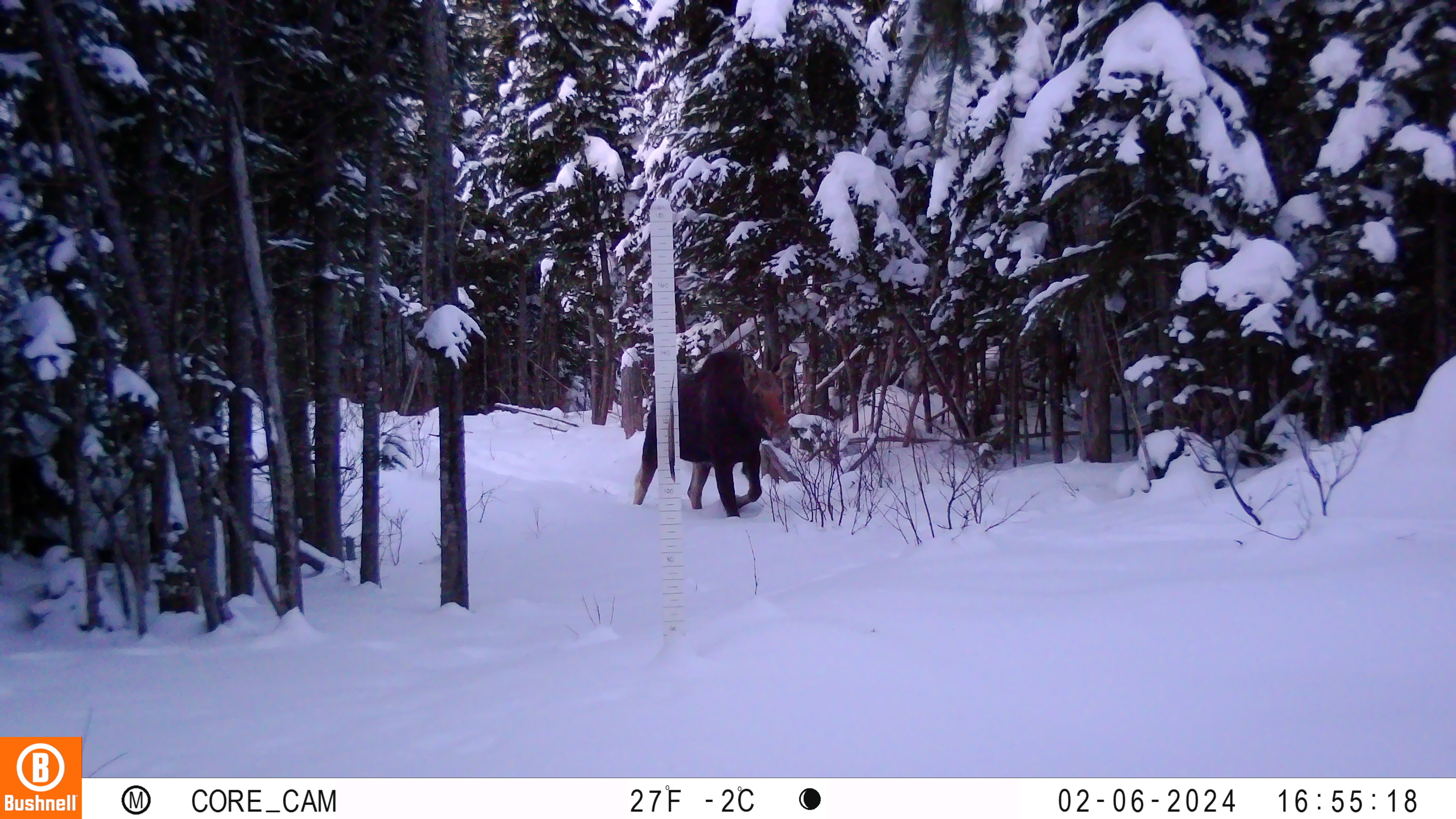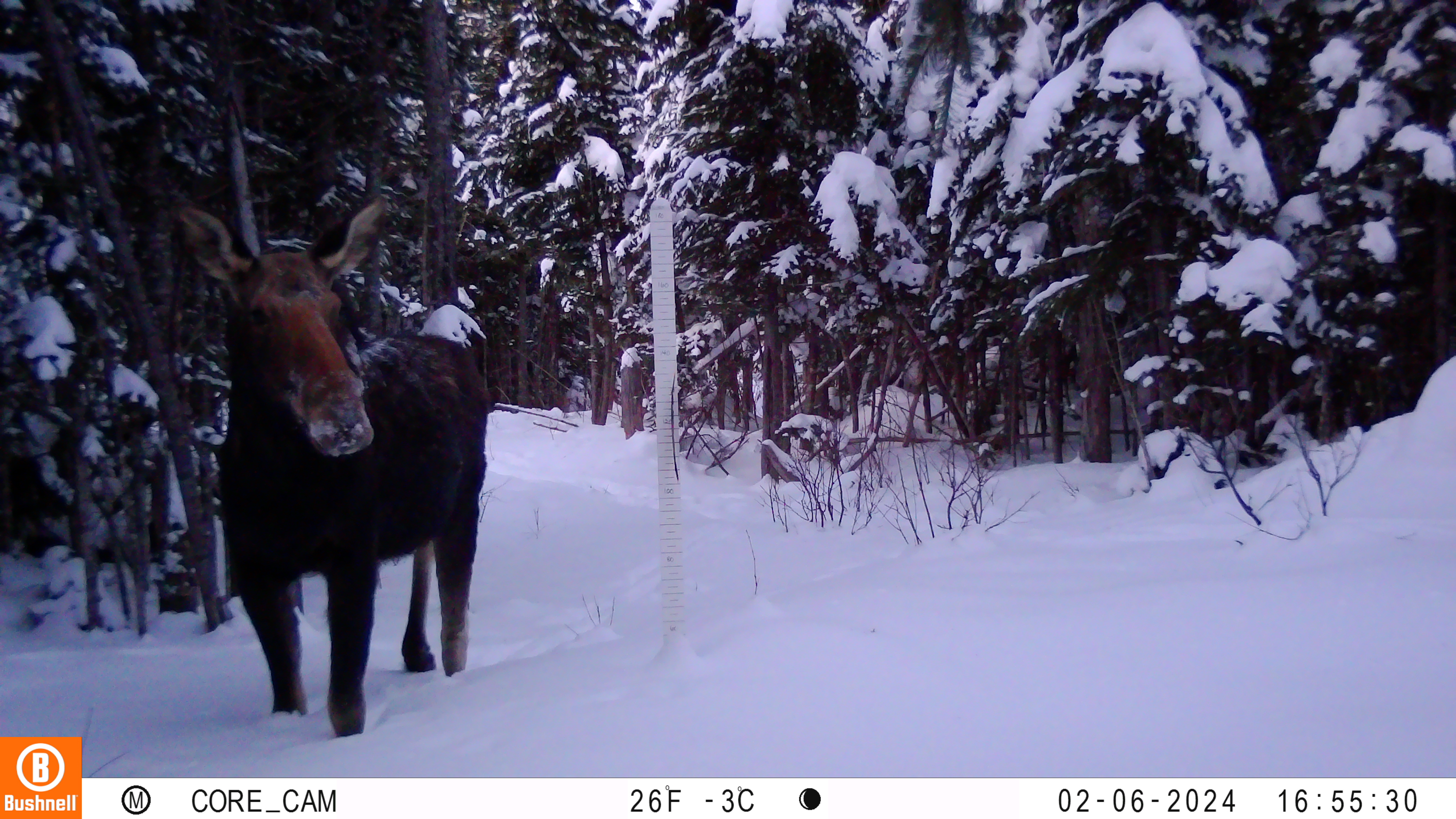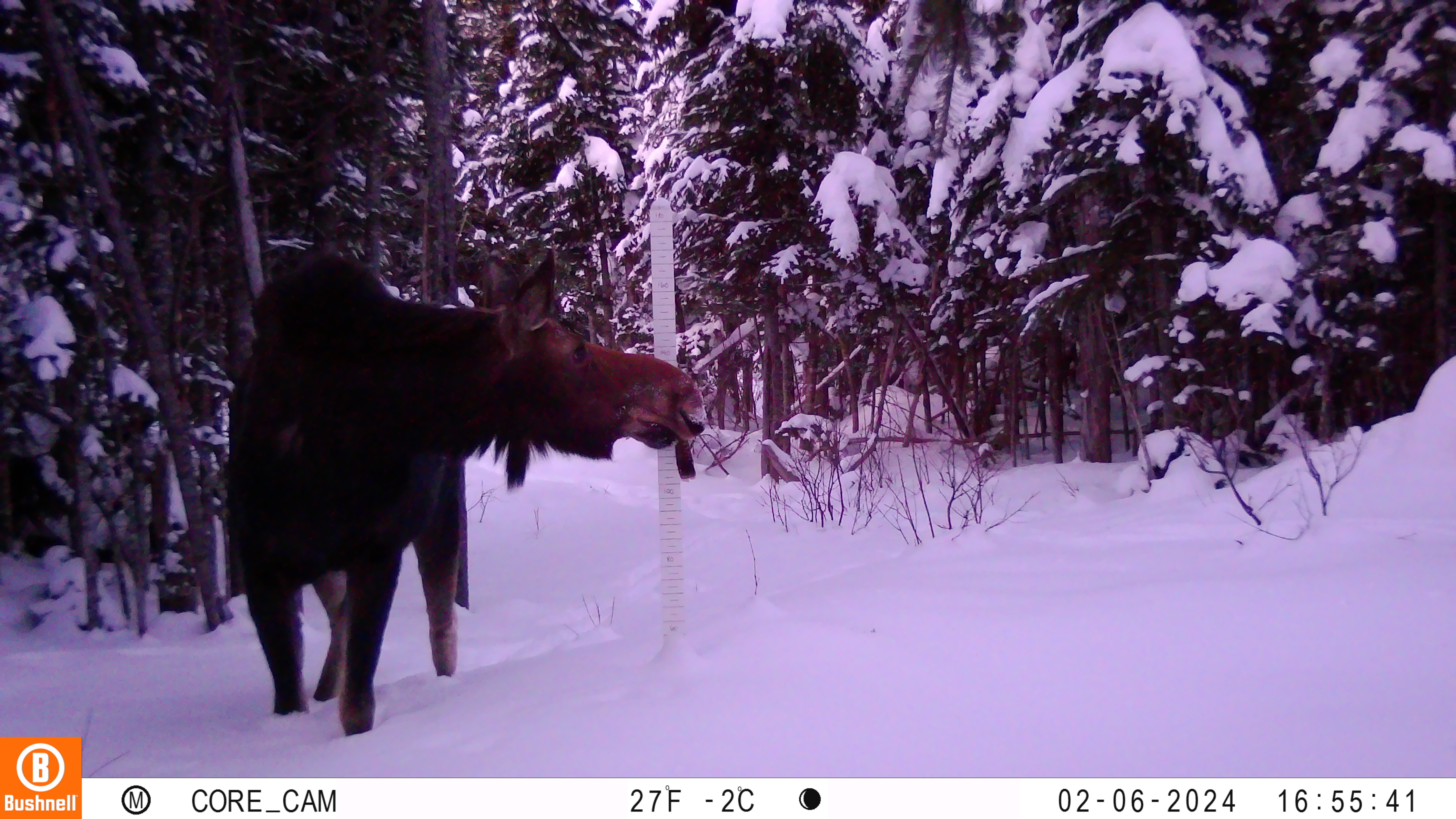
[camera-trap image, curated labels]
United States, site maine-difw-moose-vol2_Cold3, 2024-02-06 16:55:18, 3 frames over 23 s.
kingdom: Animalia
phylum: Chordata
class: Mammalia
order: Artiodactyla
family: Cervidae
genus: Alces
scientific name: Alces alces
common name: moose